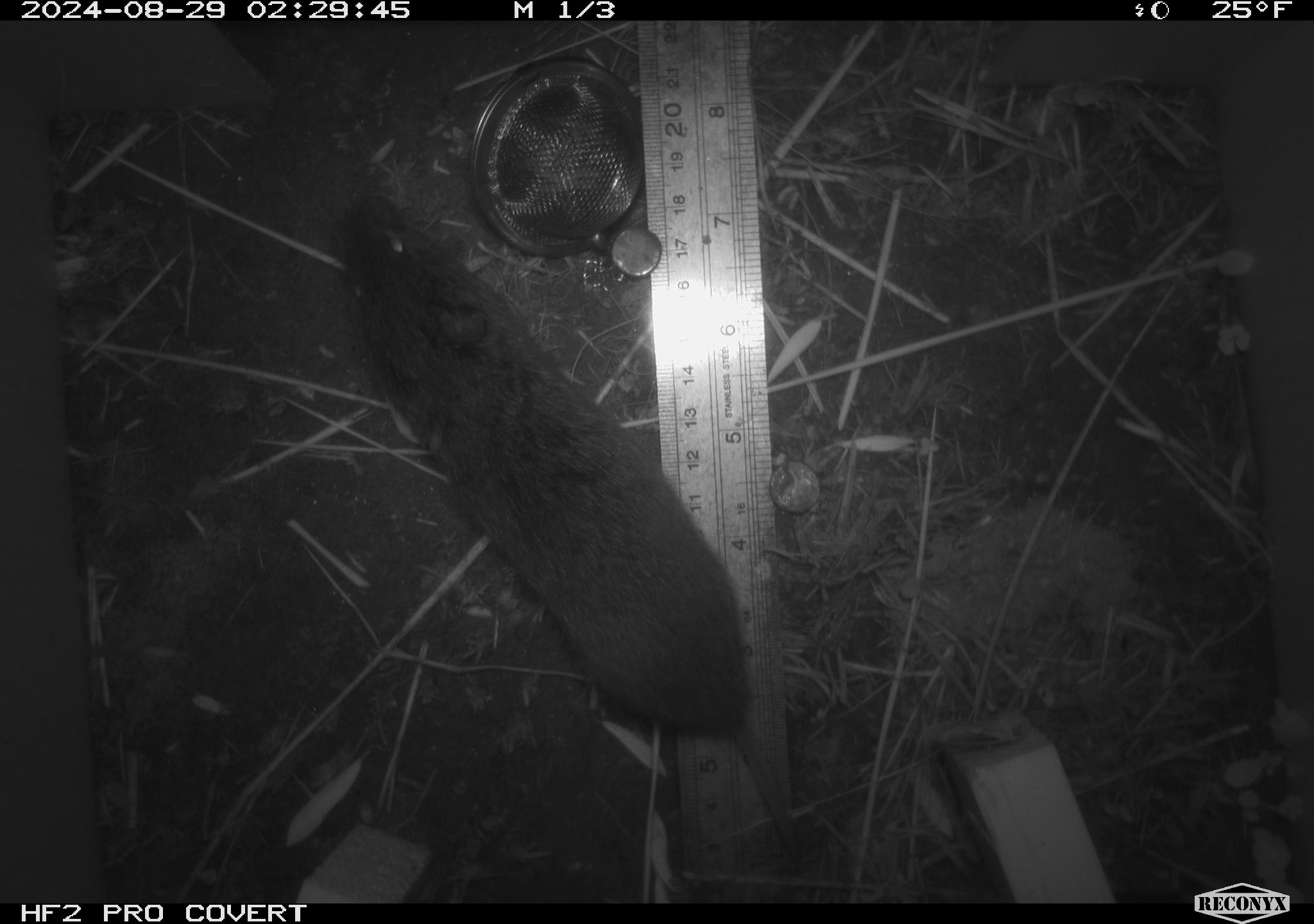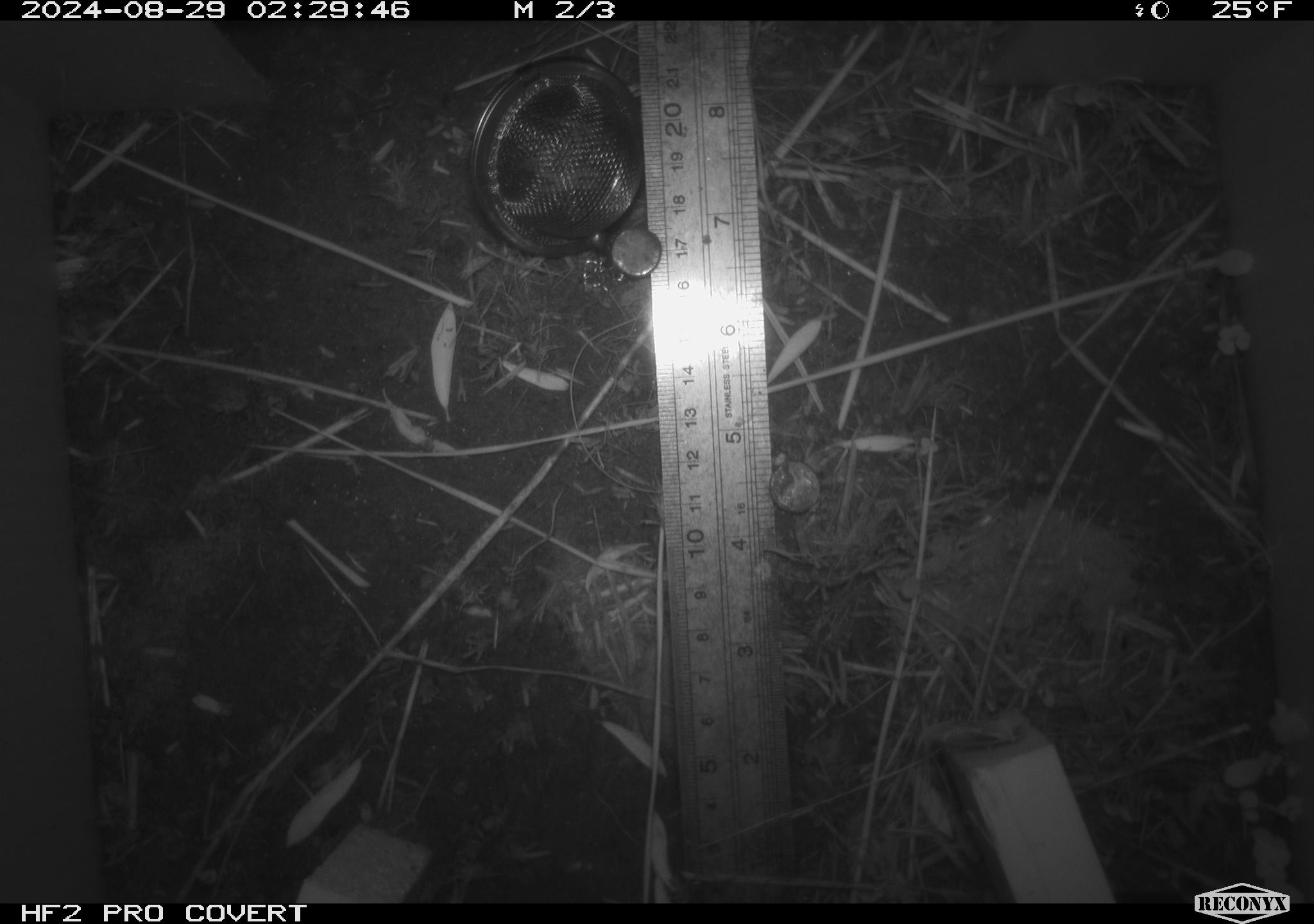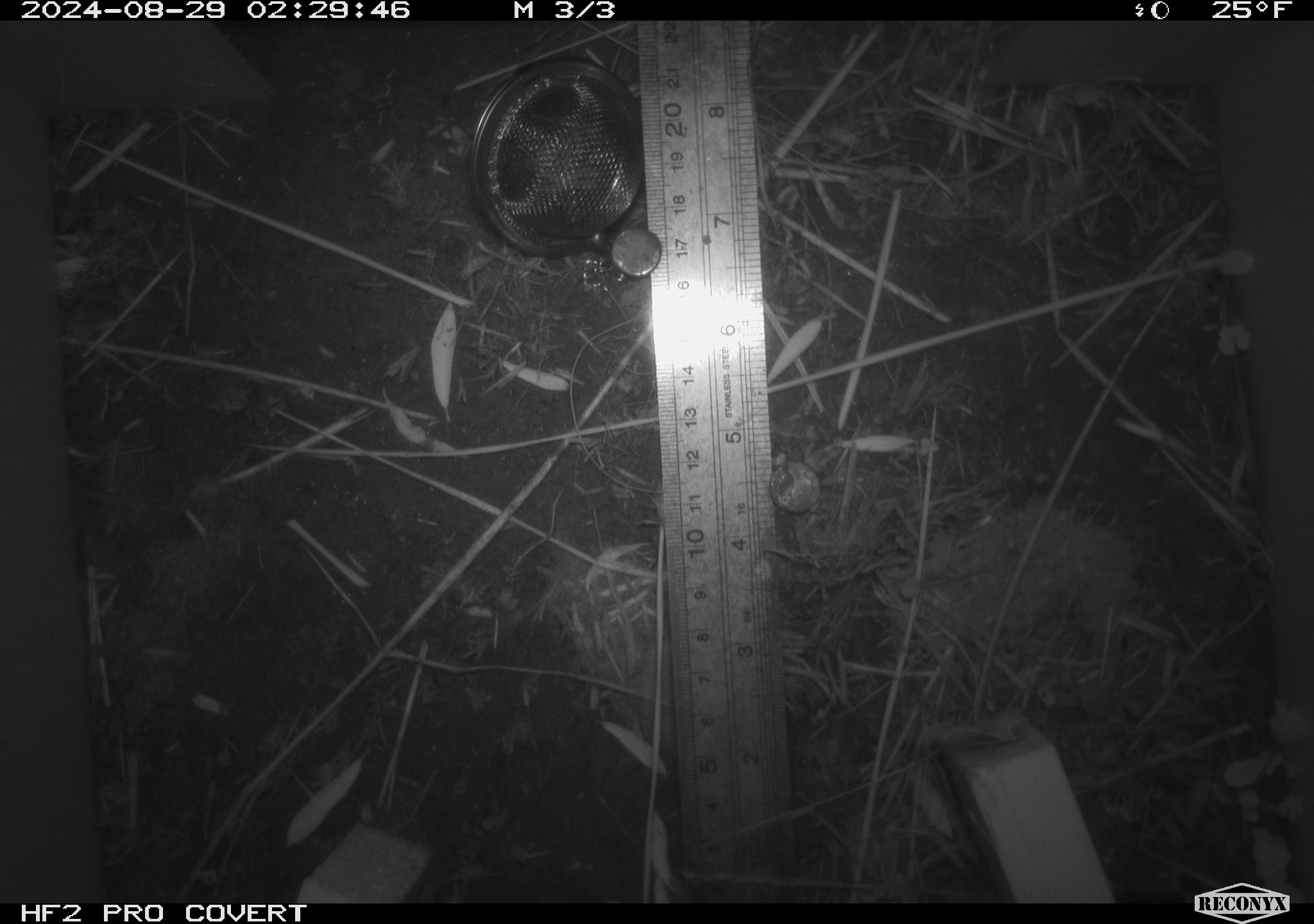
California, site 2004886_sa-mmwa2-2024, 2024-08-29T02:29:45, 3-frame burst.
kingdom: Animalia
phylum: Chordata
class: Mammalia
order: Rodentia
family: Cricetidae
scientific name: Arvicolinae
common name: voles, lemmings, and muskrats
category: arvicolinae subfamily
Arvicolinae subfamily (voles, lemmings, and muskrats) (Arvicolinae).